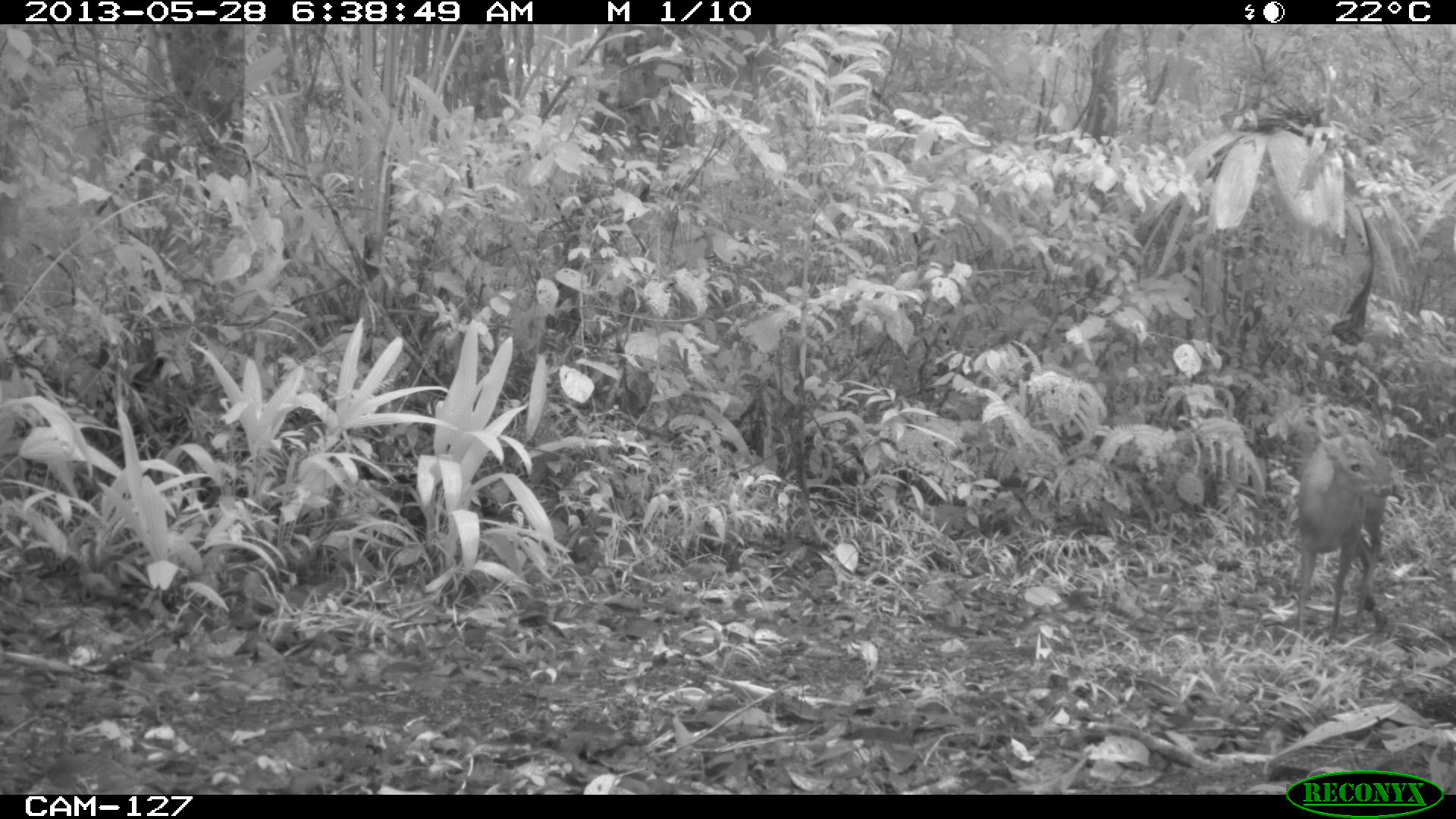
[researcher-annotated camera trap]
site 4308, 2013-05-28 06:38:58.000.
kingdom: Animalia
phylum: Chordata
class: Mammalia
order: Artiodactyla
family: Cervidae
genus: Mazama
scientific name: Mazama temama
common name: central american red brocket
Mazama temama (central american red brocket), count 1, sex female.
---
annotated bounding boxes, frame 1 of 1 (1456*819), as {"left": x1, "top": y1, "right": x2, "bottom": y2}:
mazama temama: {"left": 1290, "top": 432, "right": 1399, "bottom": 645}